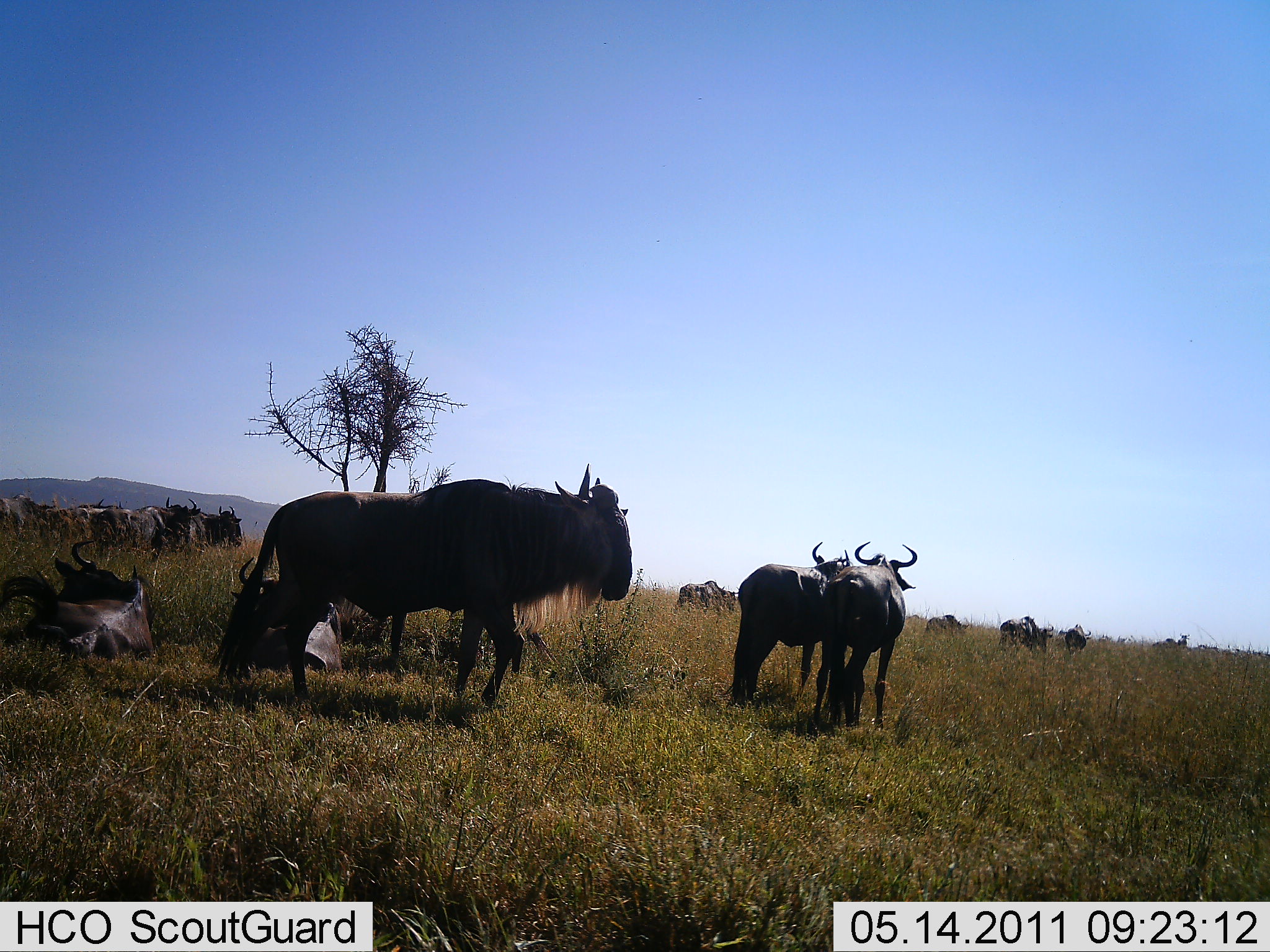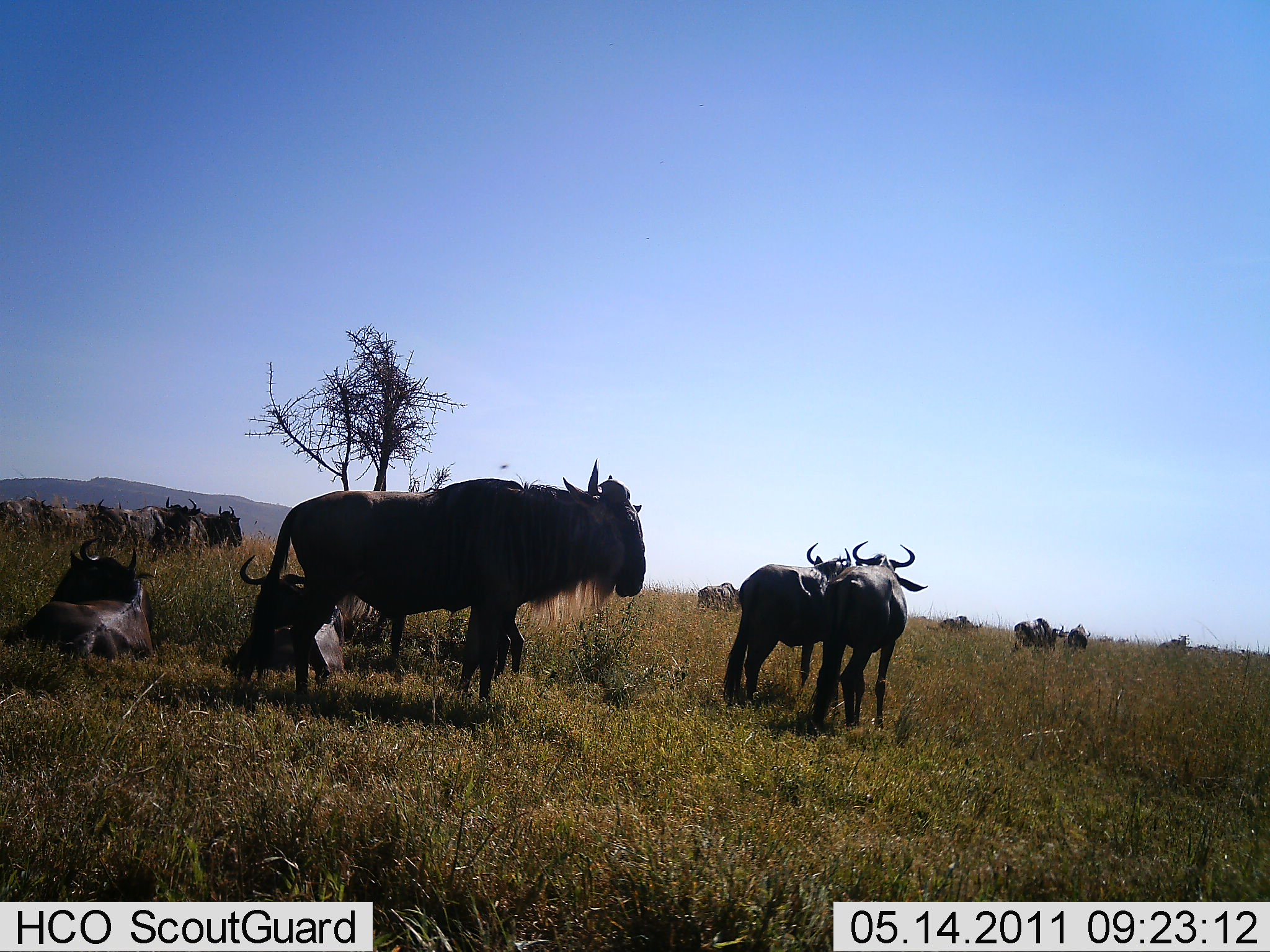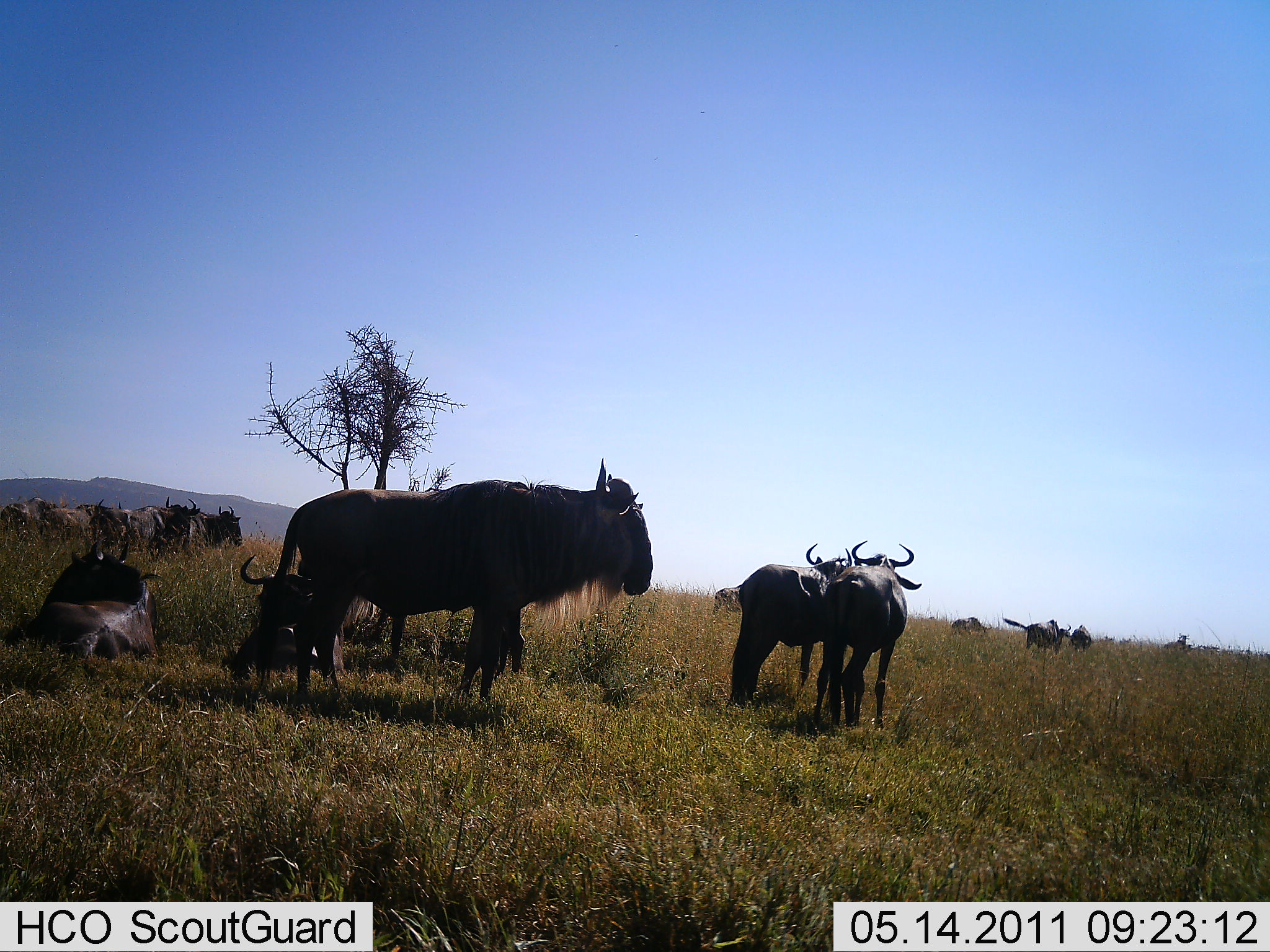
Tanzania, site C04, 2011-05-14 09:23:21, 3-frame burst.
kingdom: Animalia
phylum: Chordata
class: Mammalia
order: Artiodactyla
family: Bovidae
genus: Connochaetes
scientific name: Connochaetes taurinus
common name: blue wildebeest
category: wildebeest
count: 11-50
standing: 70%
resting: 100%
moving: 70%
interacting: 20%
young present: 0%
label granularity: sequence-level